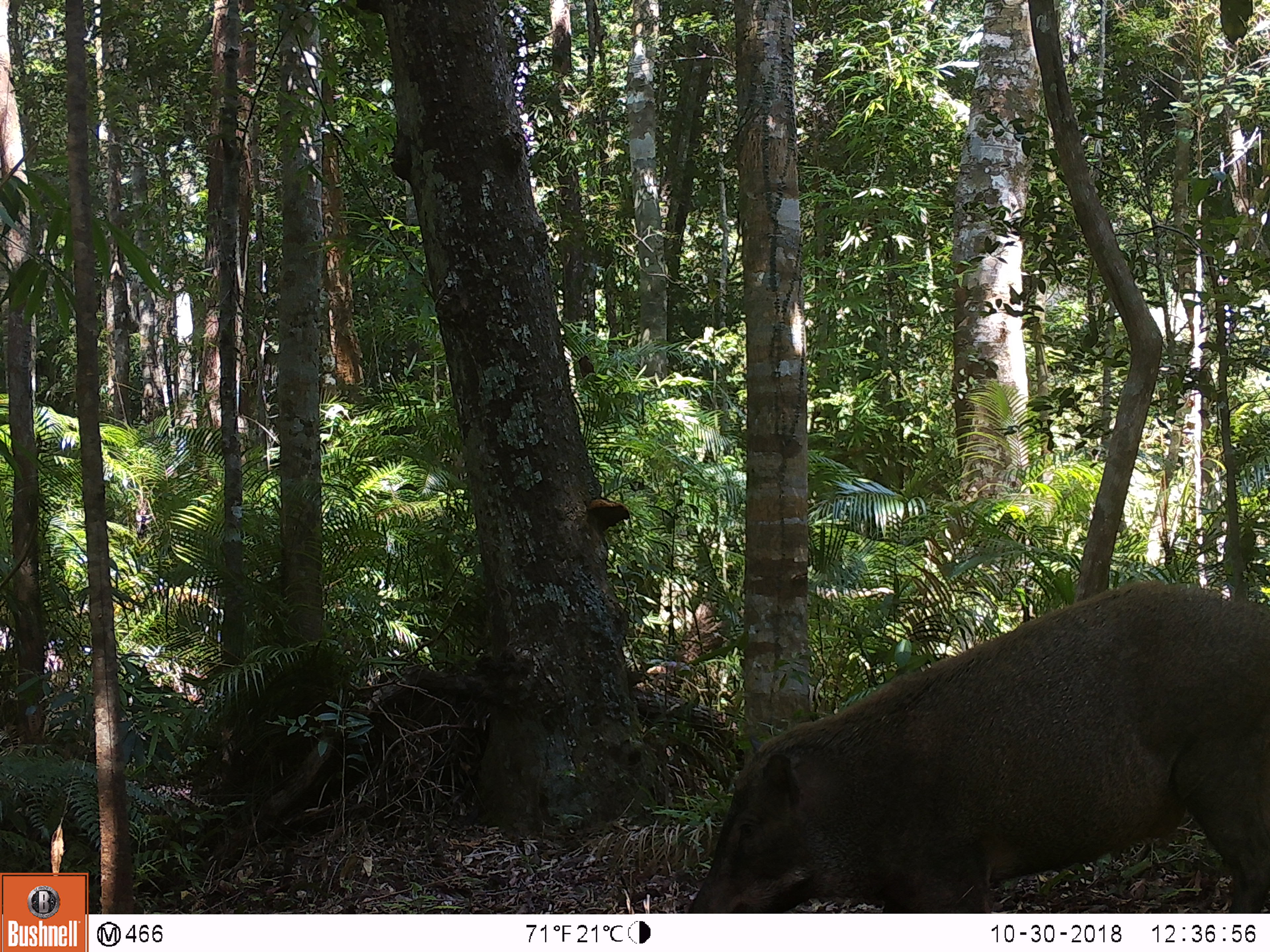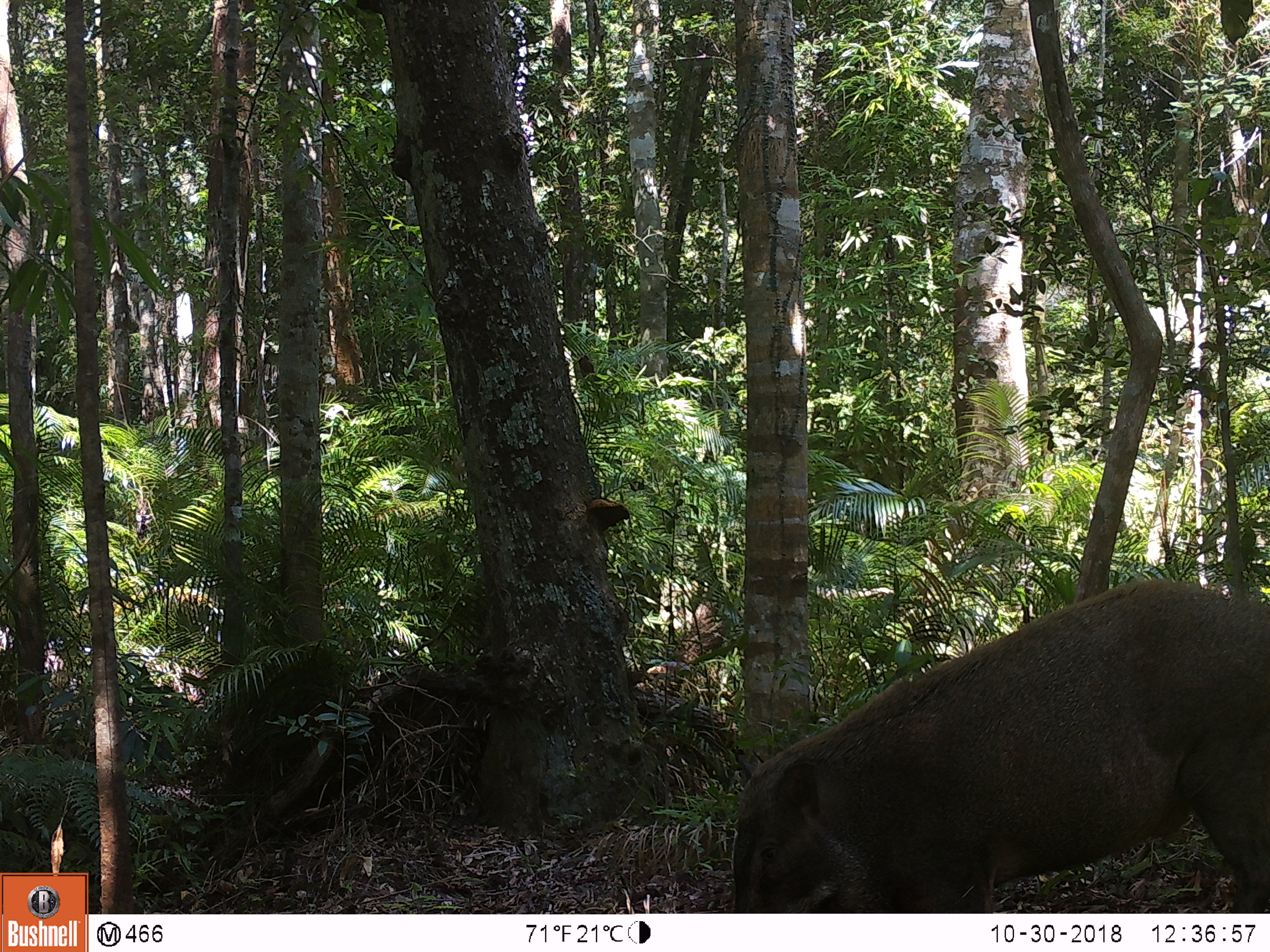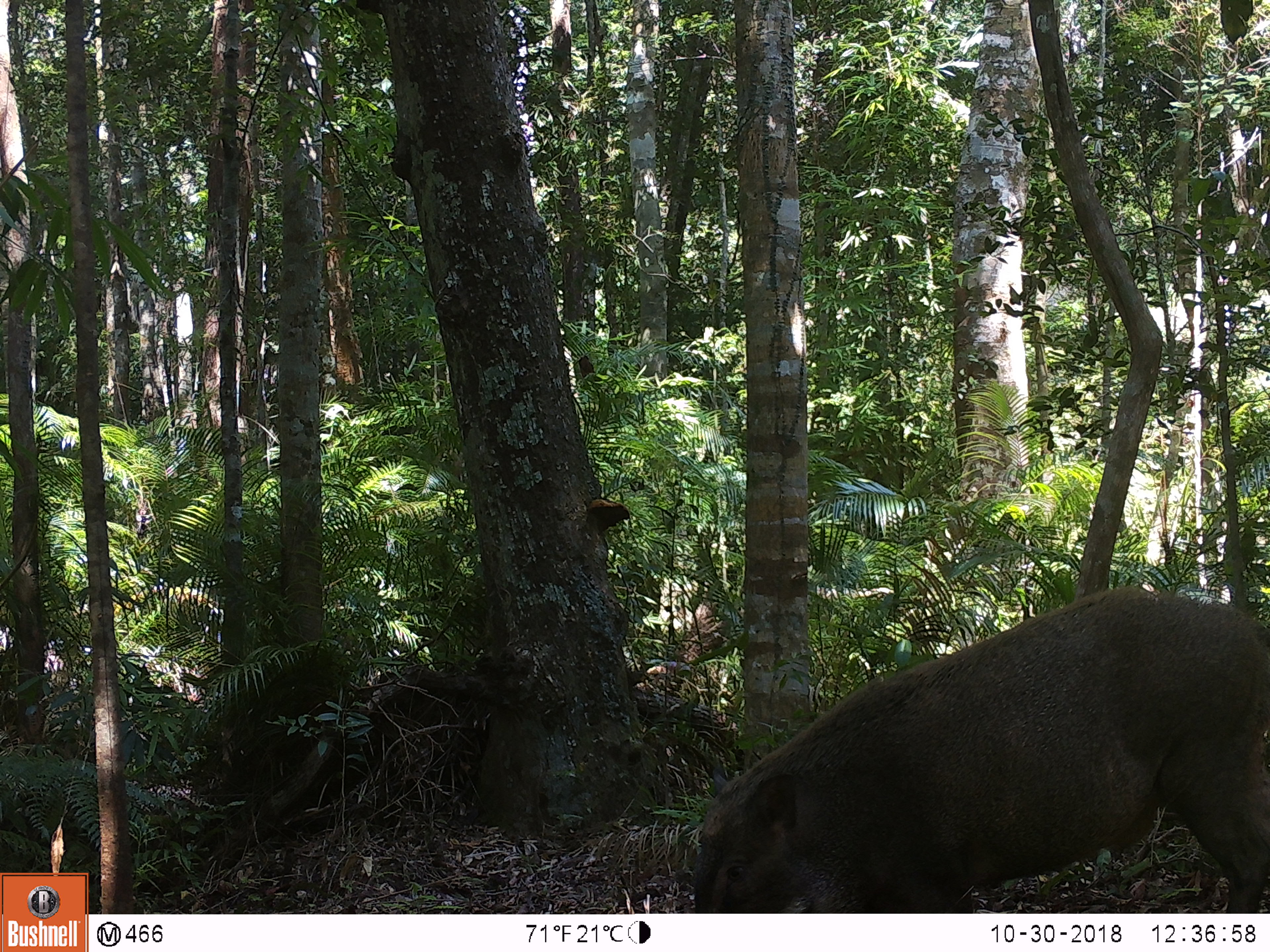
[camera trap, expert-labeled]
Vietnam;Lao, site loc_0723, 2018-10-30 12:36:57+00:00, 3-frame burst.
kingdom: Animalia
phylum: Chordata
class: Mammalia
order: Artiodactyla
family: Suidae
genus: Sus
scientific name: Sus scrofa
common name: eurasian wild pig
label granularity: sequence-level